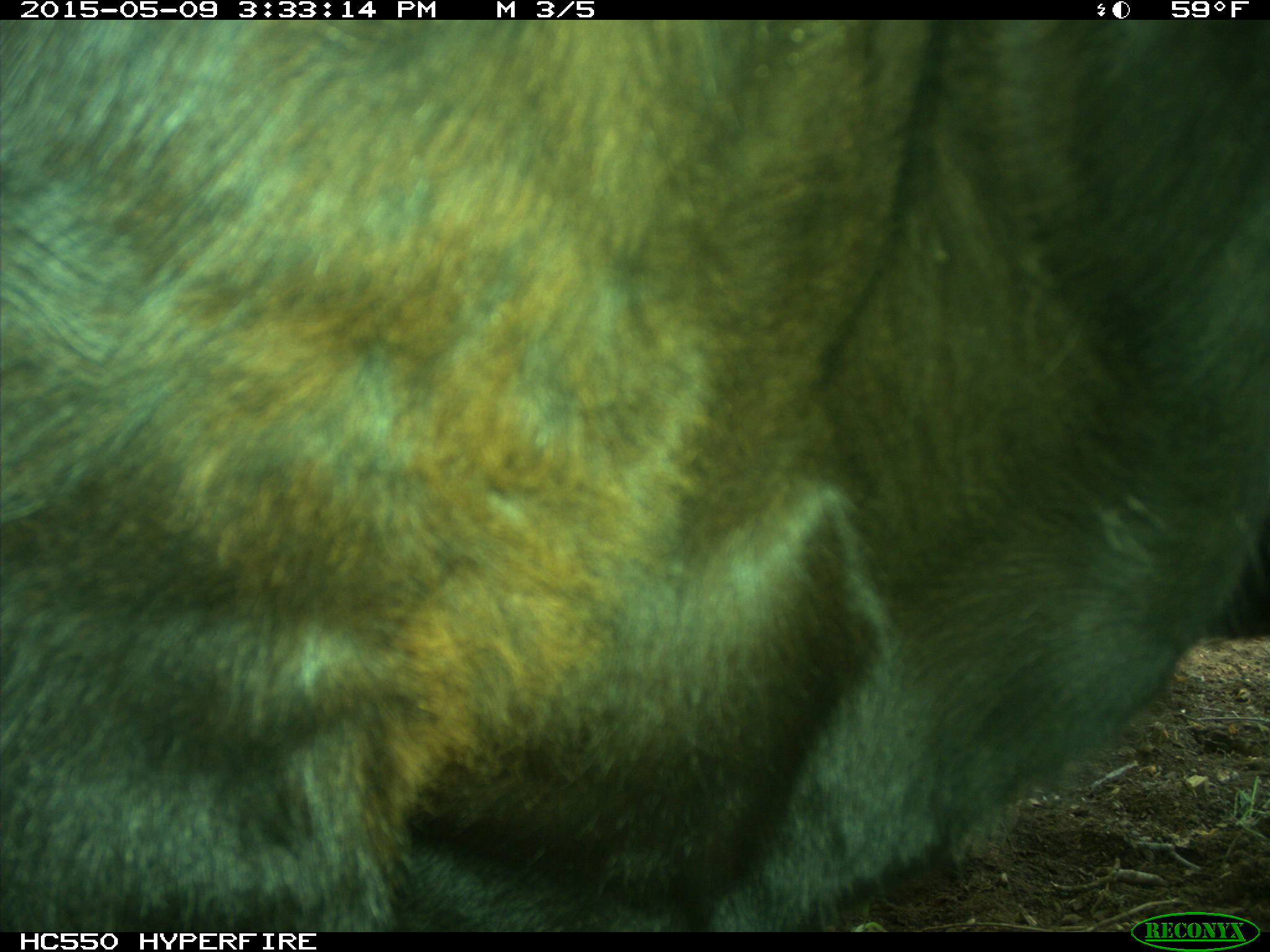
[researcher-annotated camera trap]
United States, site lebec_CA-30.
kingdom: Animalia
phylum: Chordata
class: Mammalia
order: Artiodactyla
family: Bovidae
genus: Bos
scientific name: Bos taurus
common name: domestic cow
Bos taurus (domestic cow).